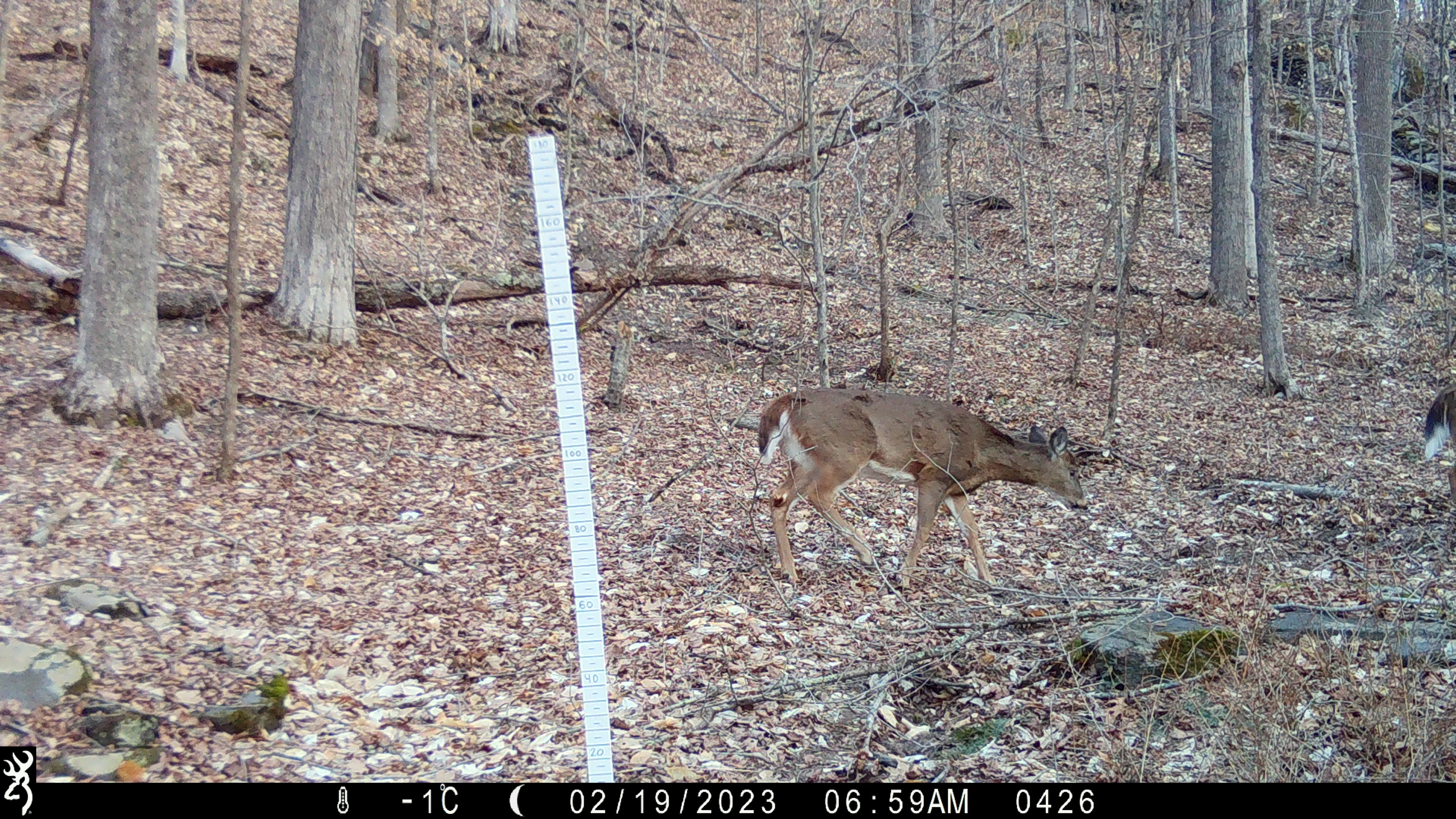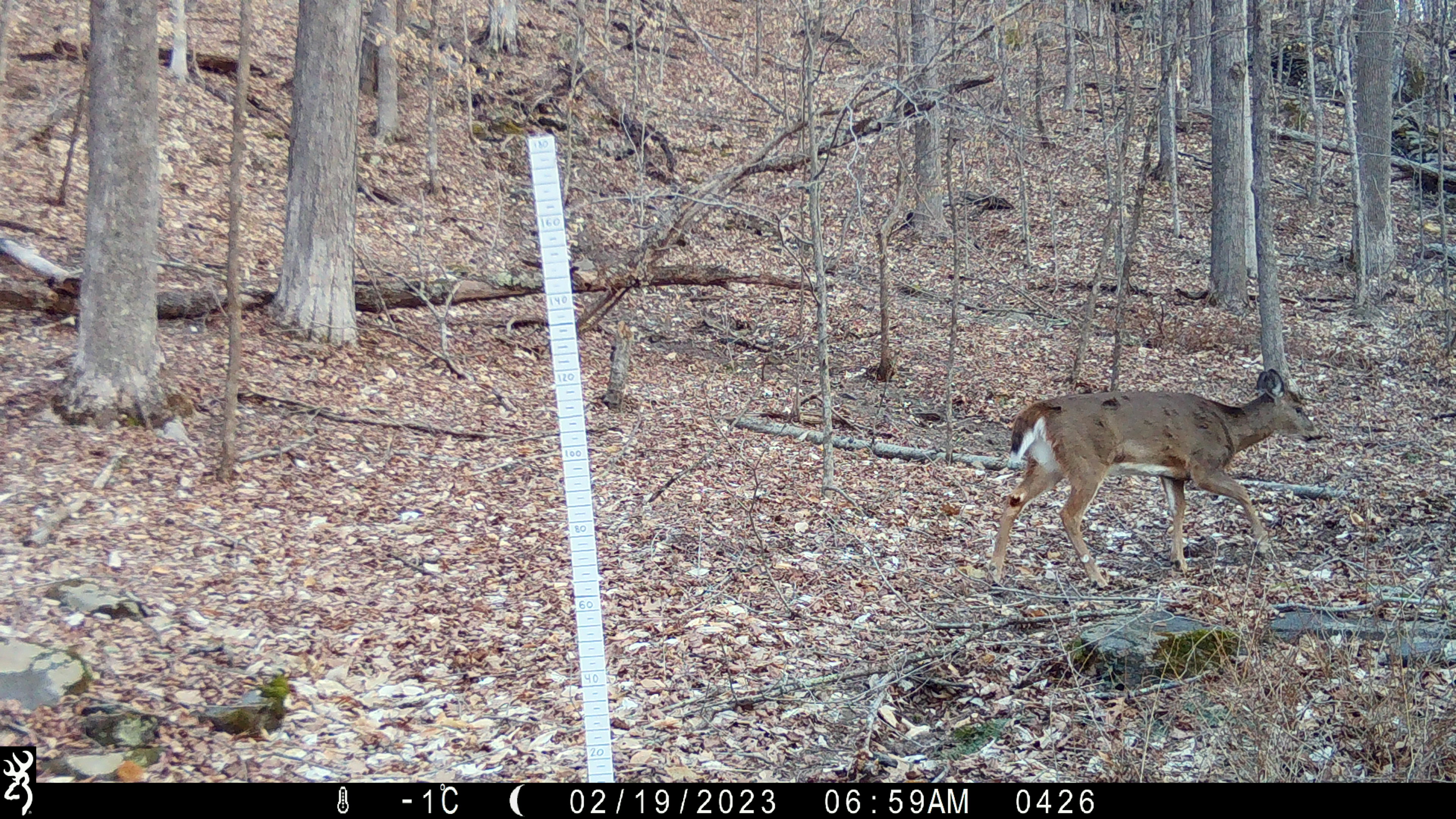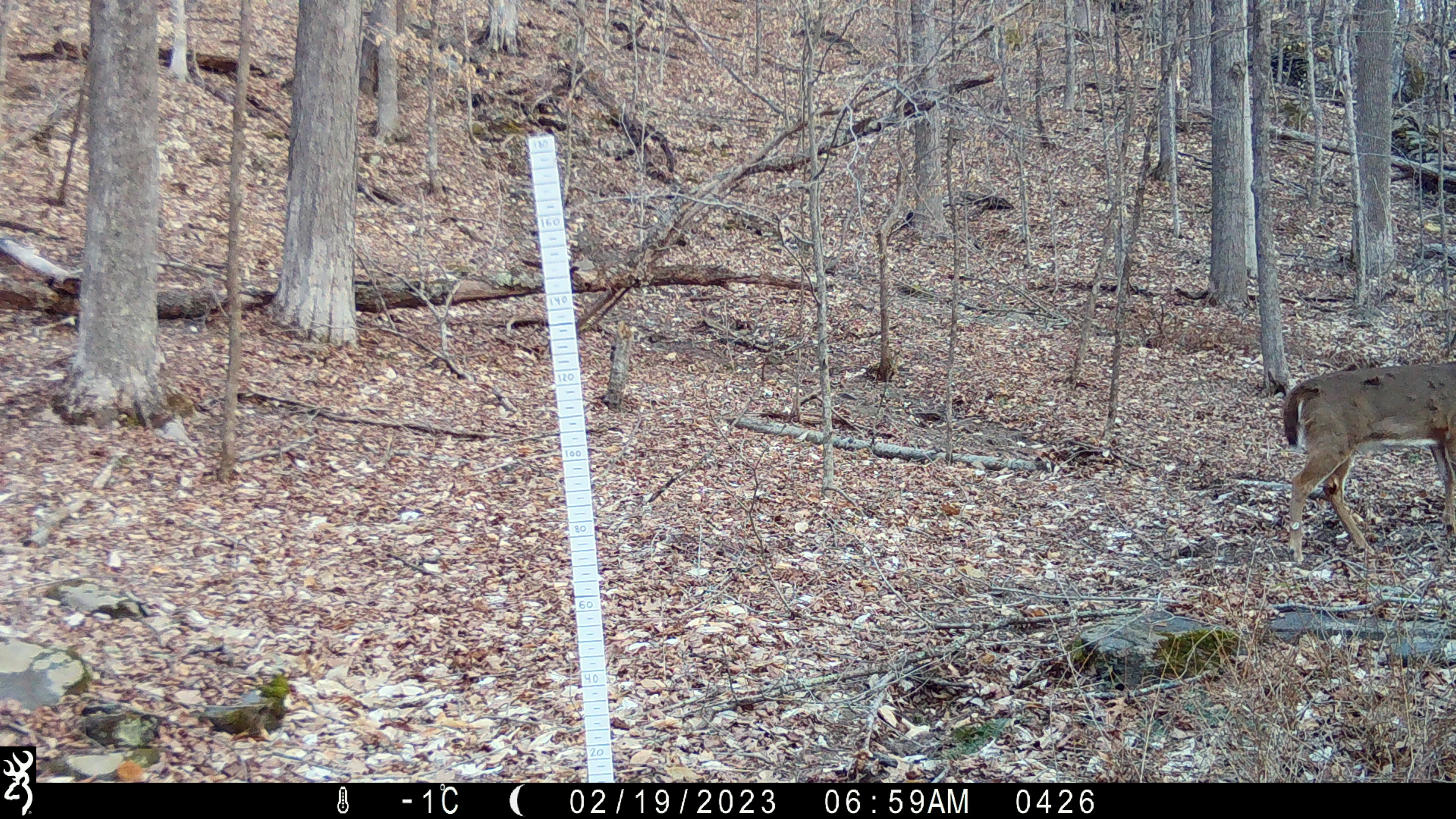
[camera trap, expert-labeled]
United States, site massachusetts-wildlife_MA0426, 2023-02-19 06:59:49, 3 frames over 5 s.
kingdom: Animalia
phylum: Chordata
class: Mammalia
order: Artiodactyla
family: Cervidae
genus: Odocoileus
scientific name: Odocoileus virginianus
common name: white-tailed deer